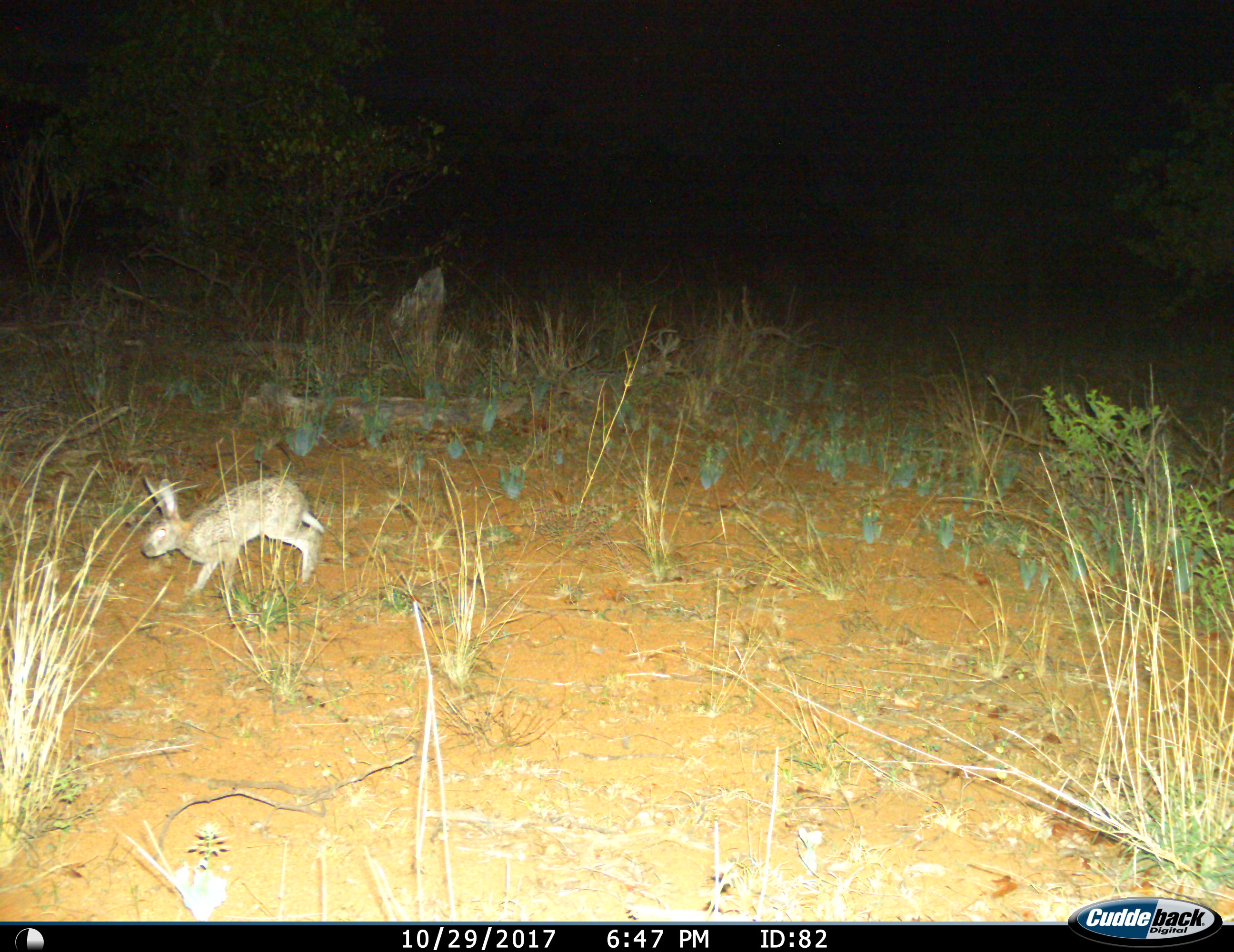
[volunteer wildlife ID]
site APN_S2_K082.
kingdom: Animalia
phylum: Chordata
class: Mammalia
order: Lagomorpha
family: Leporidae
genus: Lepus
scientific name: Lepus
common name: hare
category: hareunknown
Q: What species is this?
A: Hareunknown (hare) (Lepus).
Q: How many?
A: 1.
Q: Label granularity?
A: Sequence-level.